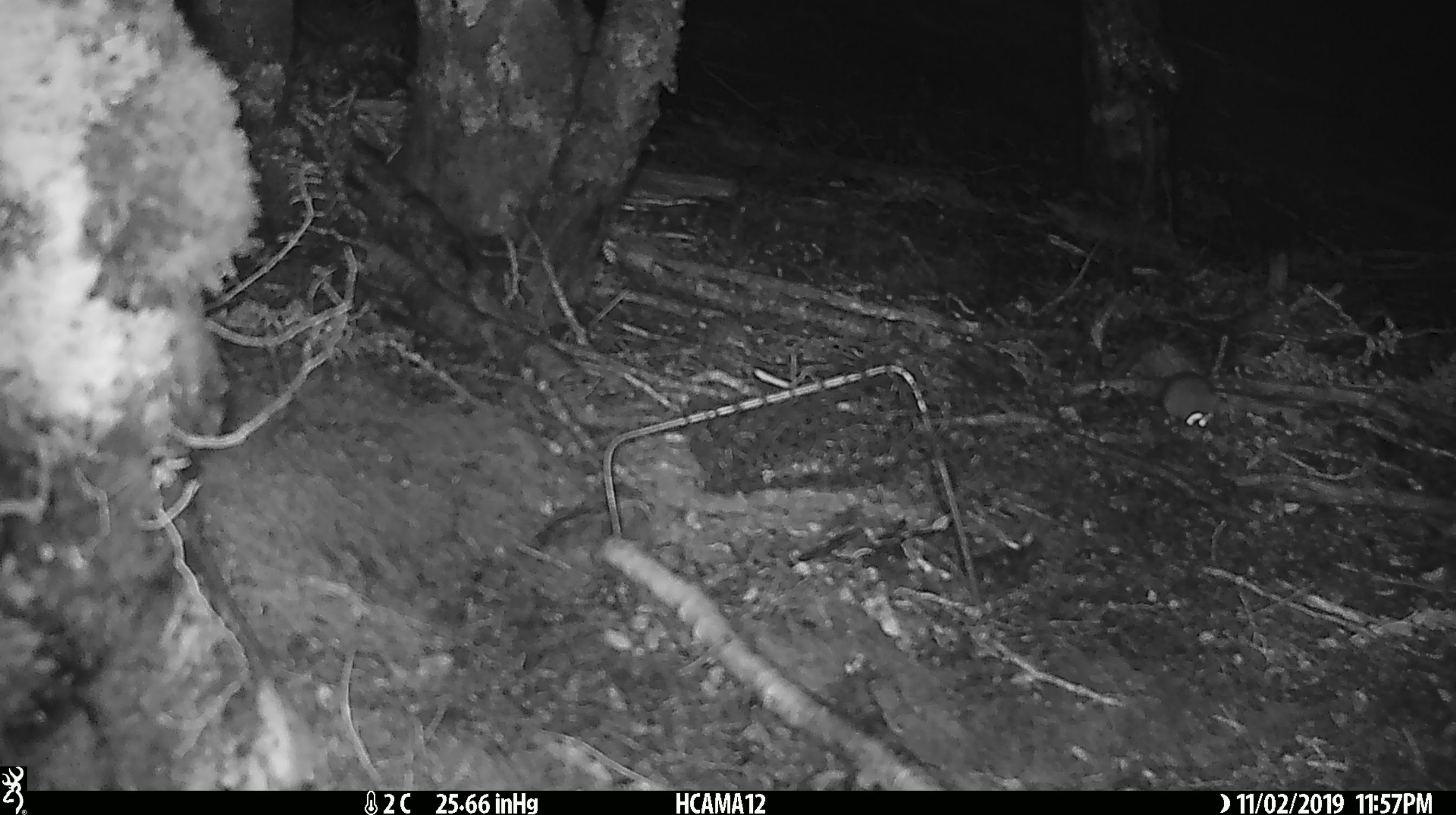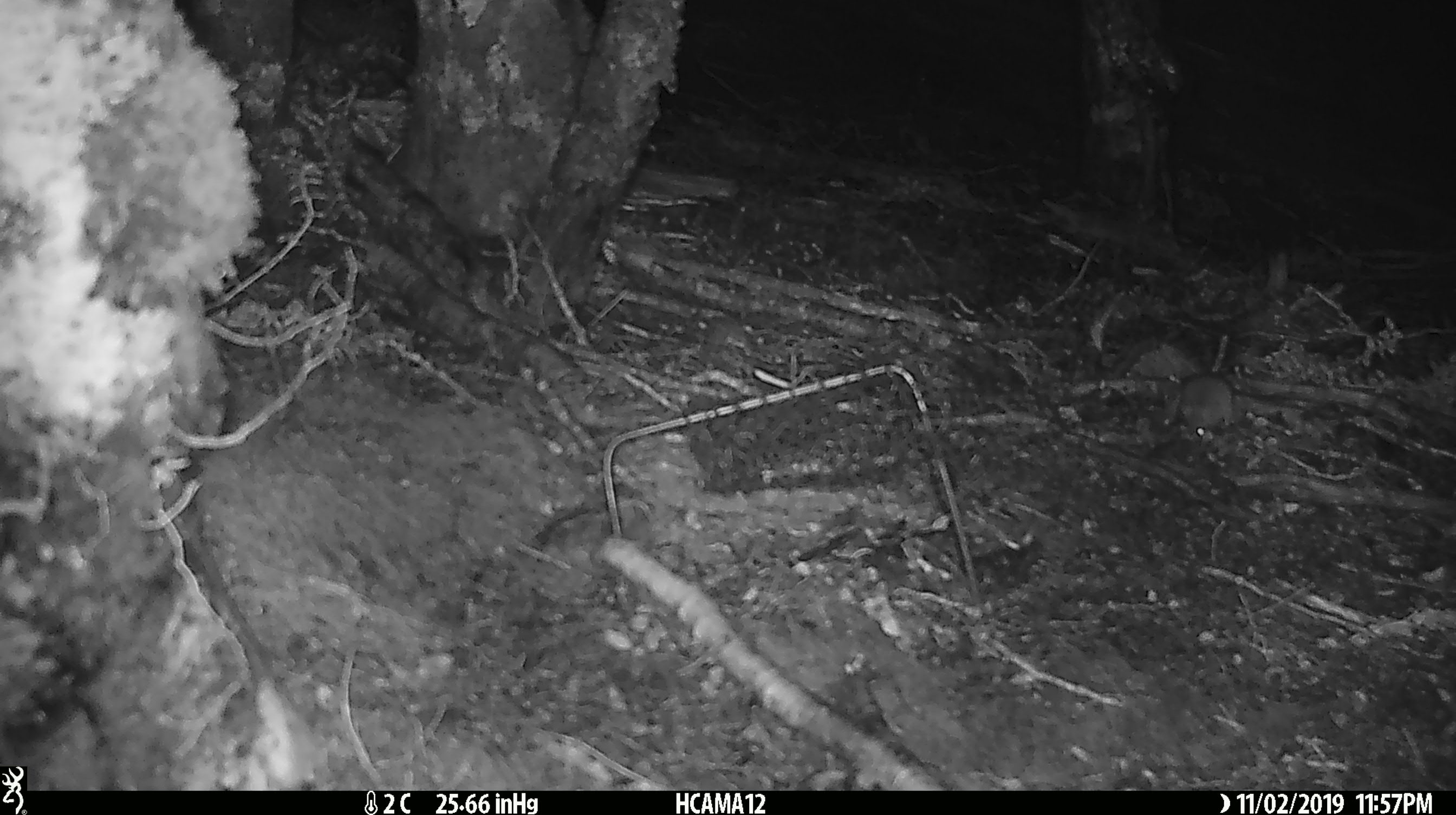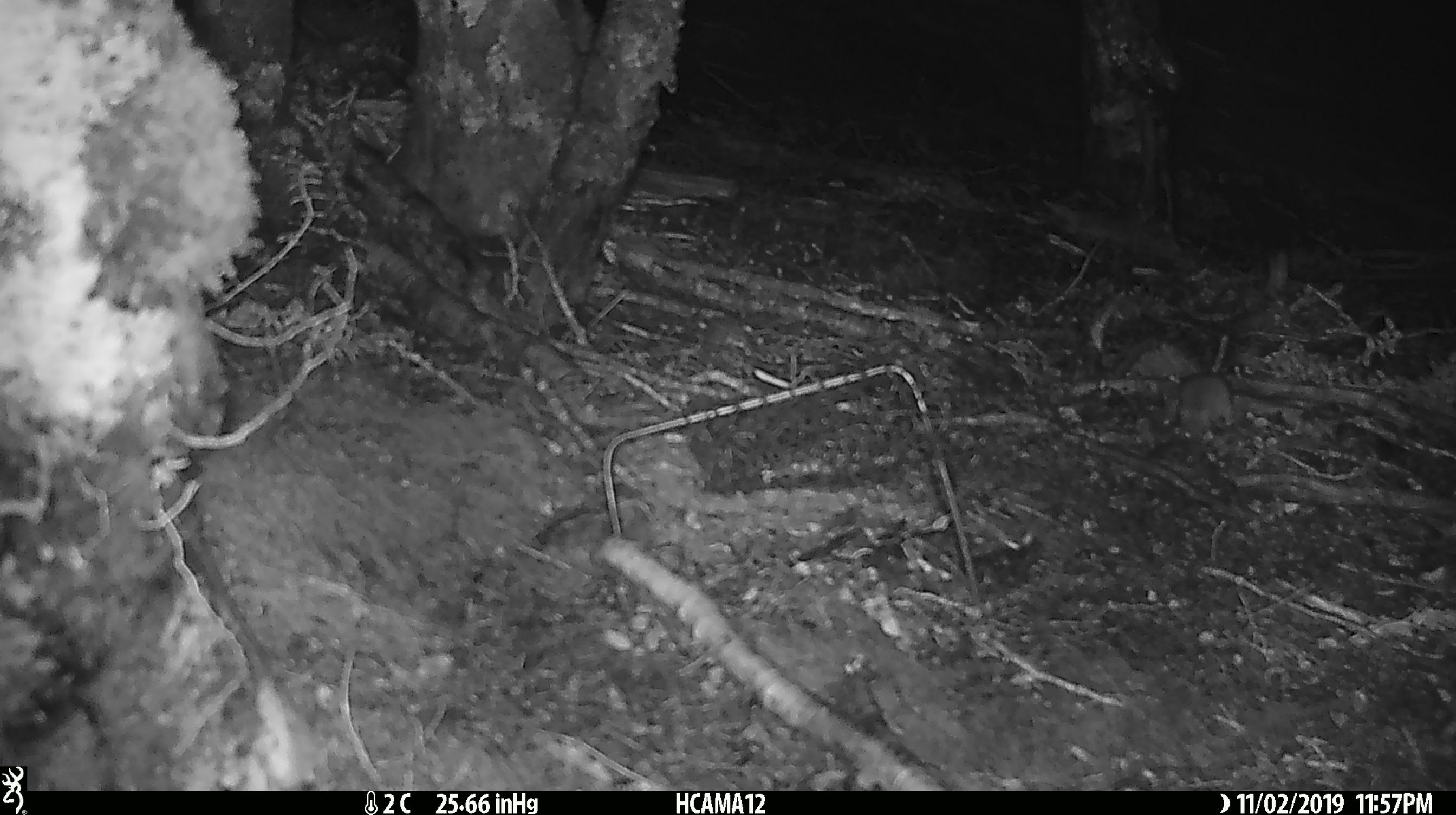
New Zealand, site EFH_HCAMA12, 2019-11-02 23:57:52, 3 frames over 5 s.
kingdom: Animalia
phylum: Chordata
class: Mammalia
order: Rodentia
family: Muridae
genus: Mus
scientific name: Mus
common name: mouse